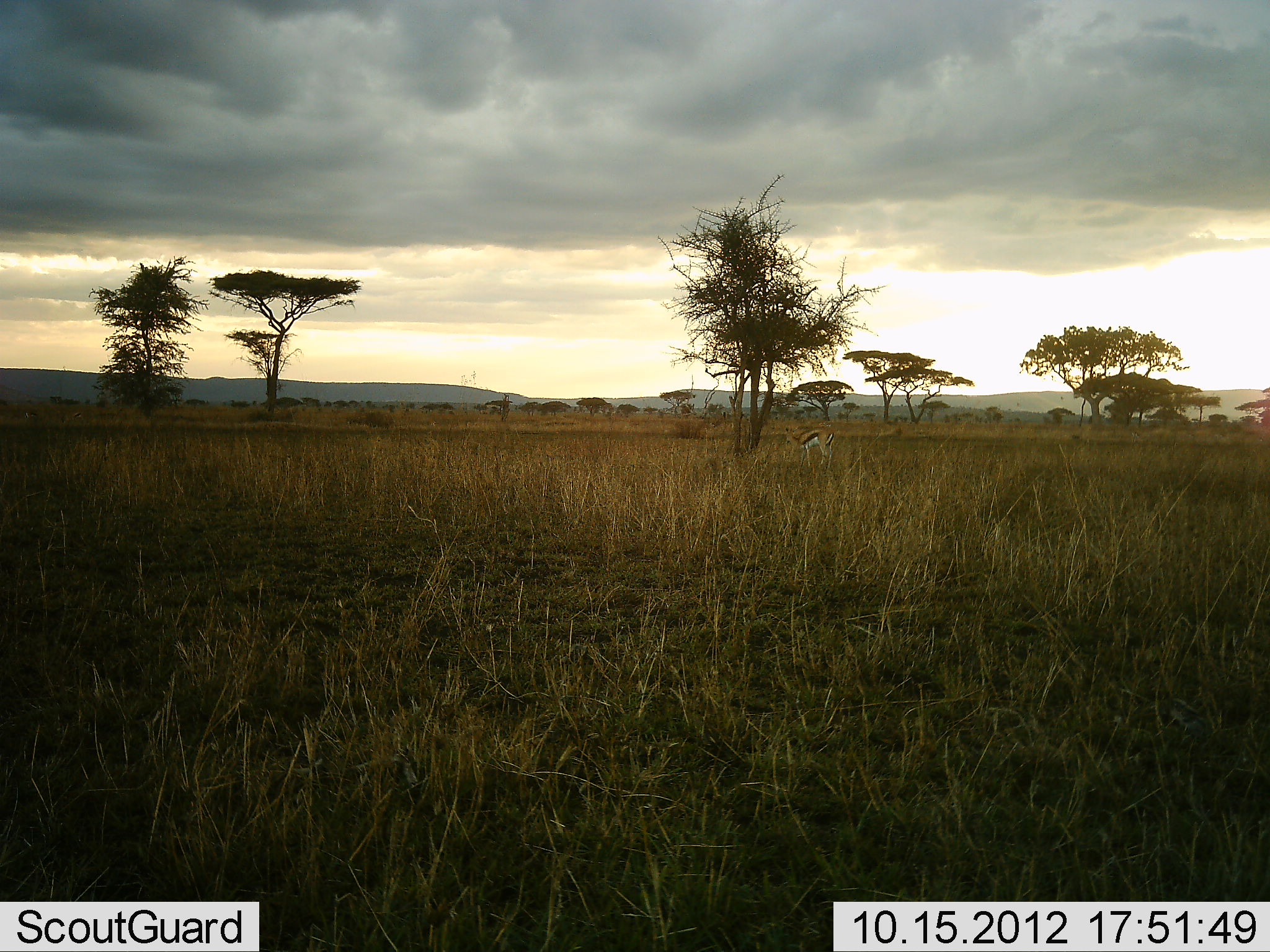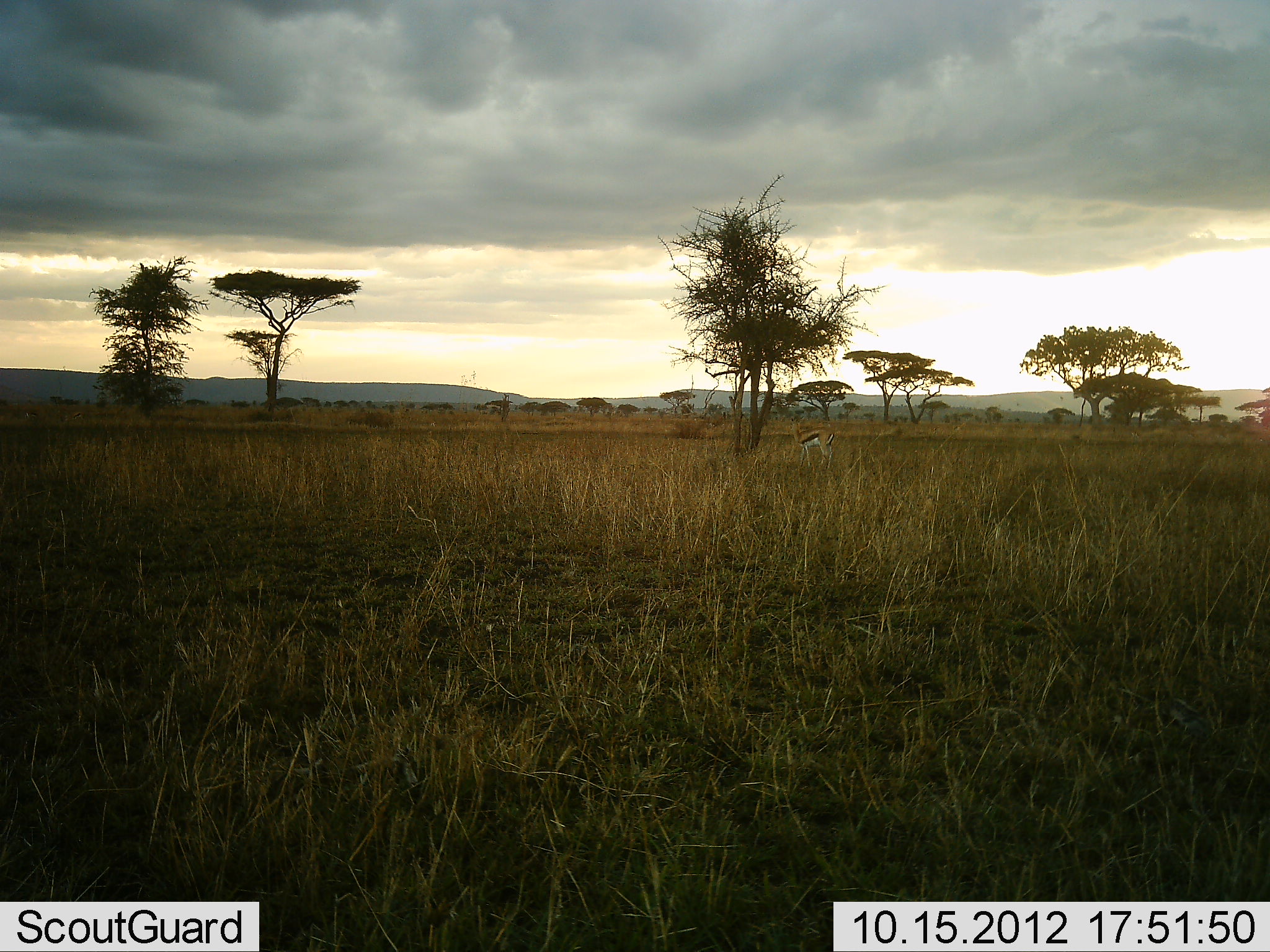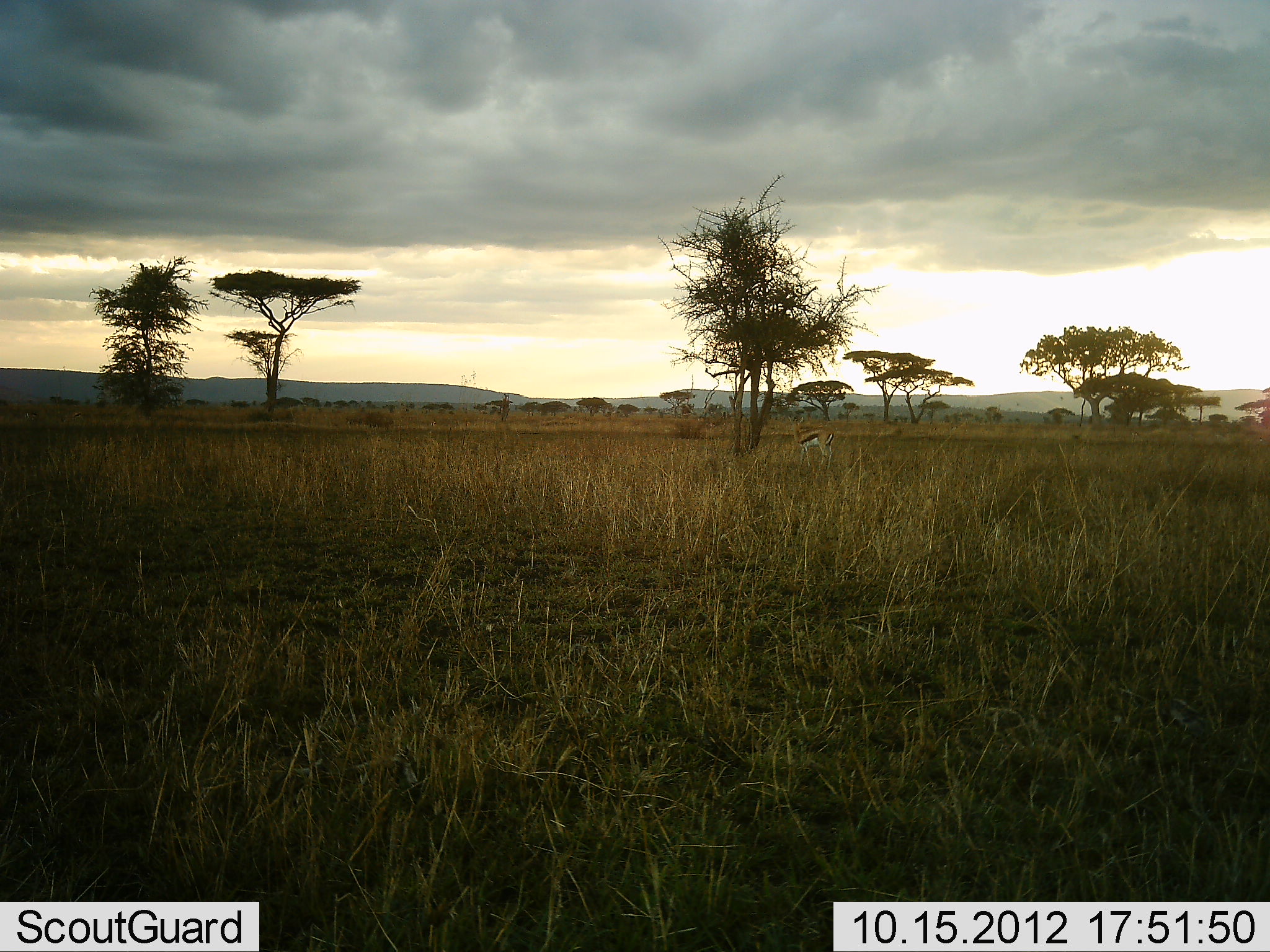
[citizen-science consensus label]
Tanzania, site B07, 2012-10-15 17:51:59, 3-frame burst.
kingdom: Animalia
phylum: Chordata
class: Mammalia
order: Artiodactyla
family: Bovidae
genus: Eudorcas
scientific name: Eudorcas thomsonii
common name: thomson's gazelle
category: gazellethomsons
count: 1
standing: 90%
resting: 0%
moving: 0%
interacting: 0%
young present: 0%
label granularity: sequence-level